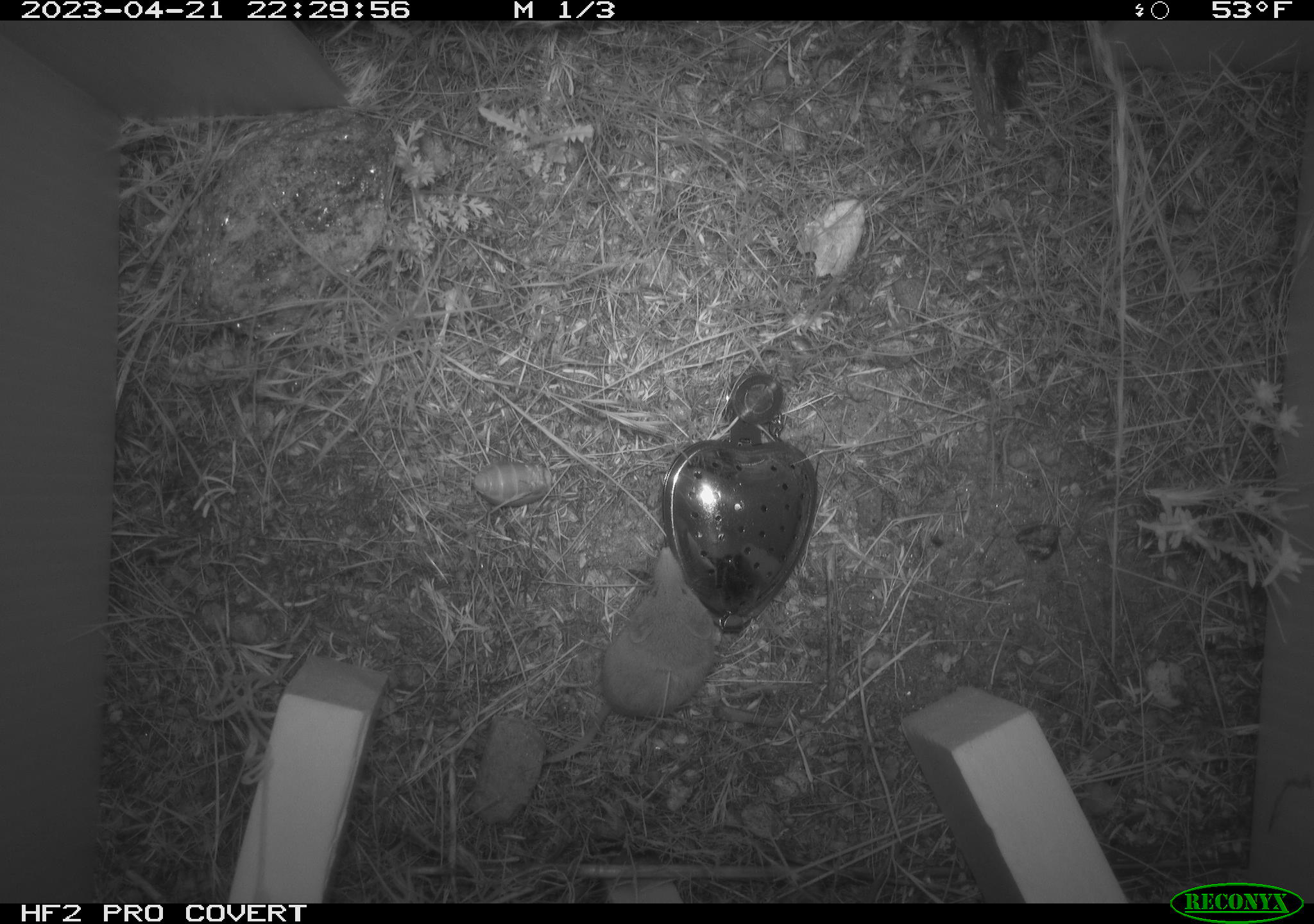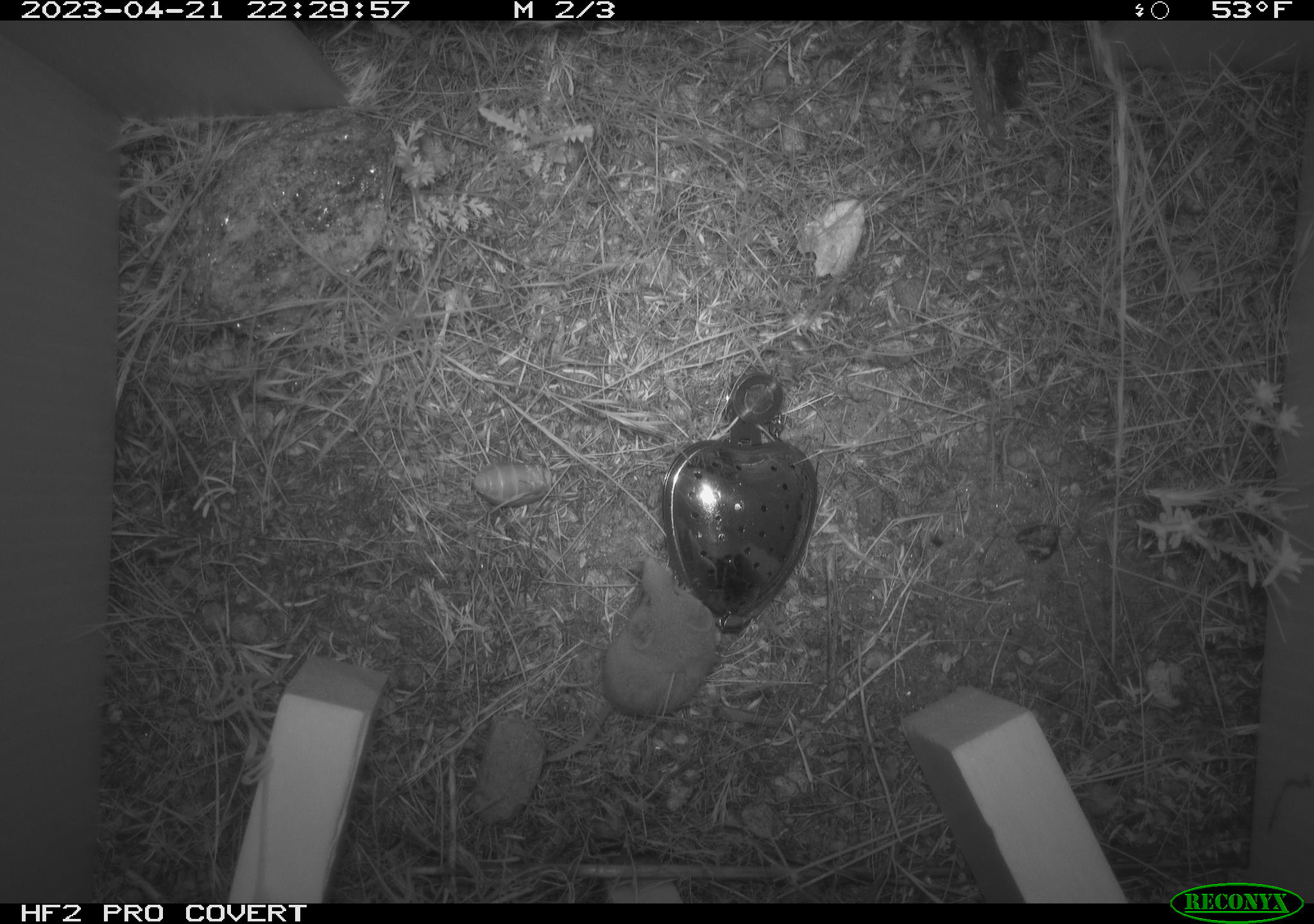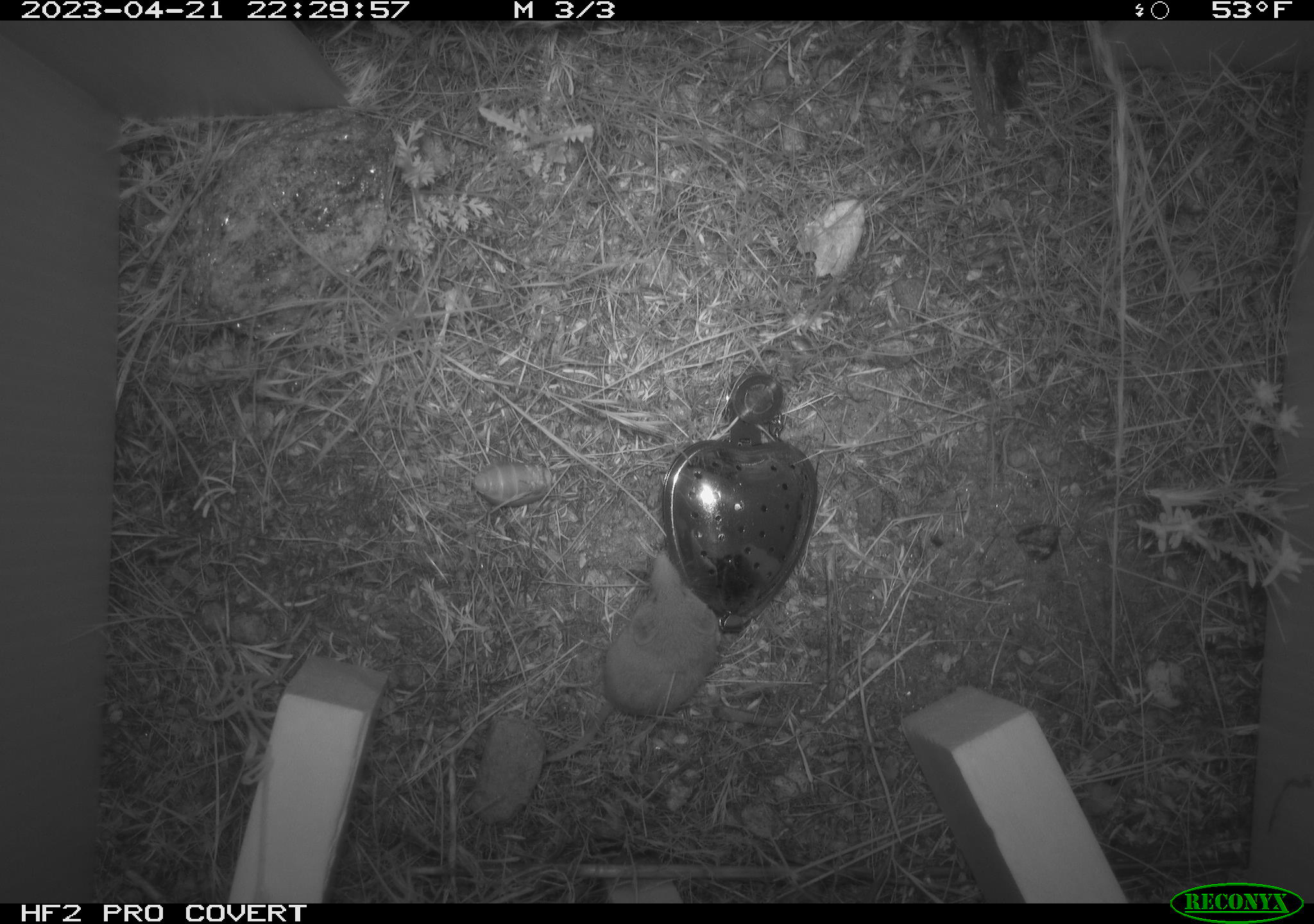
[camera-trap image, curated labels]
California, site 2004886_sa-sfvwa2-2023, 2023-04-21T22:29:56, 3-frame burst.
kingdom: Animalia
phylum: Chordata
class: Mammalia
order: Eulipotyphla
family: Soricidae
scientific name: Soricidae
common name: shrews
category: soricidae family